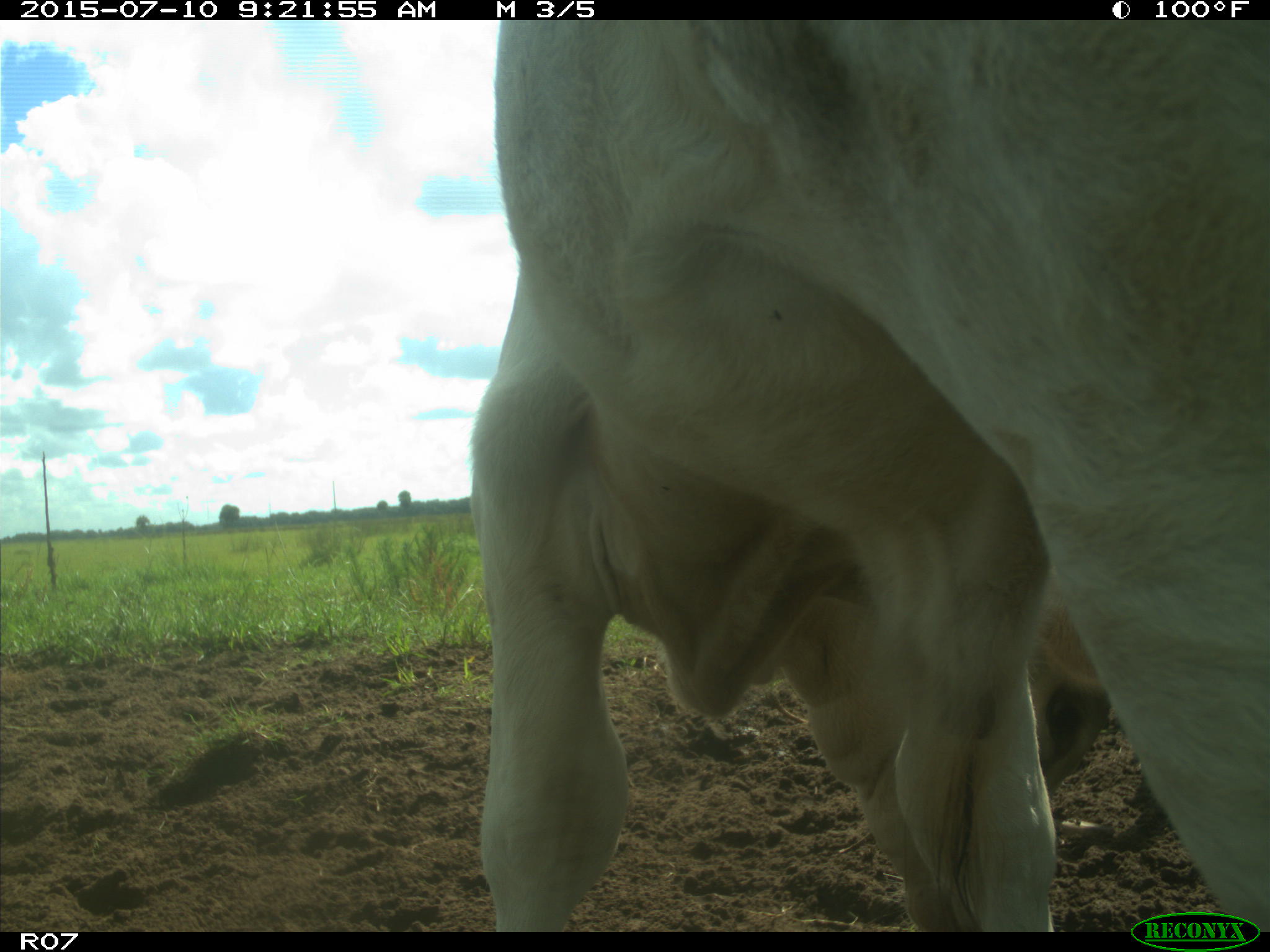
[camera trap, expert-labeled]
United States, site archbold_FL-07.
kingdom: Animalia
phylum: Chordata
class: Mammalia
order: Artiodactyla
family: Bovidae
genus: Bos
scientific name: Bos taurus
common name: domestic cow